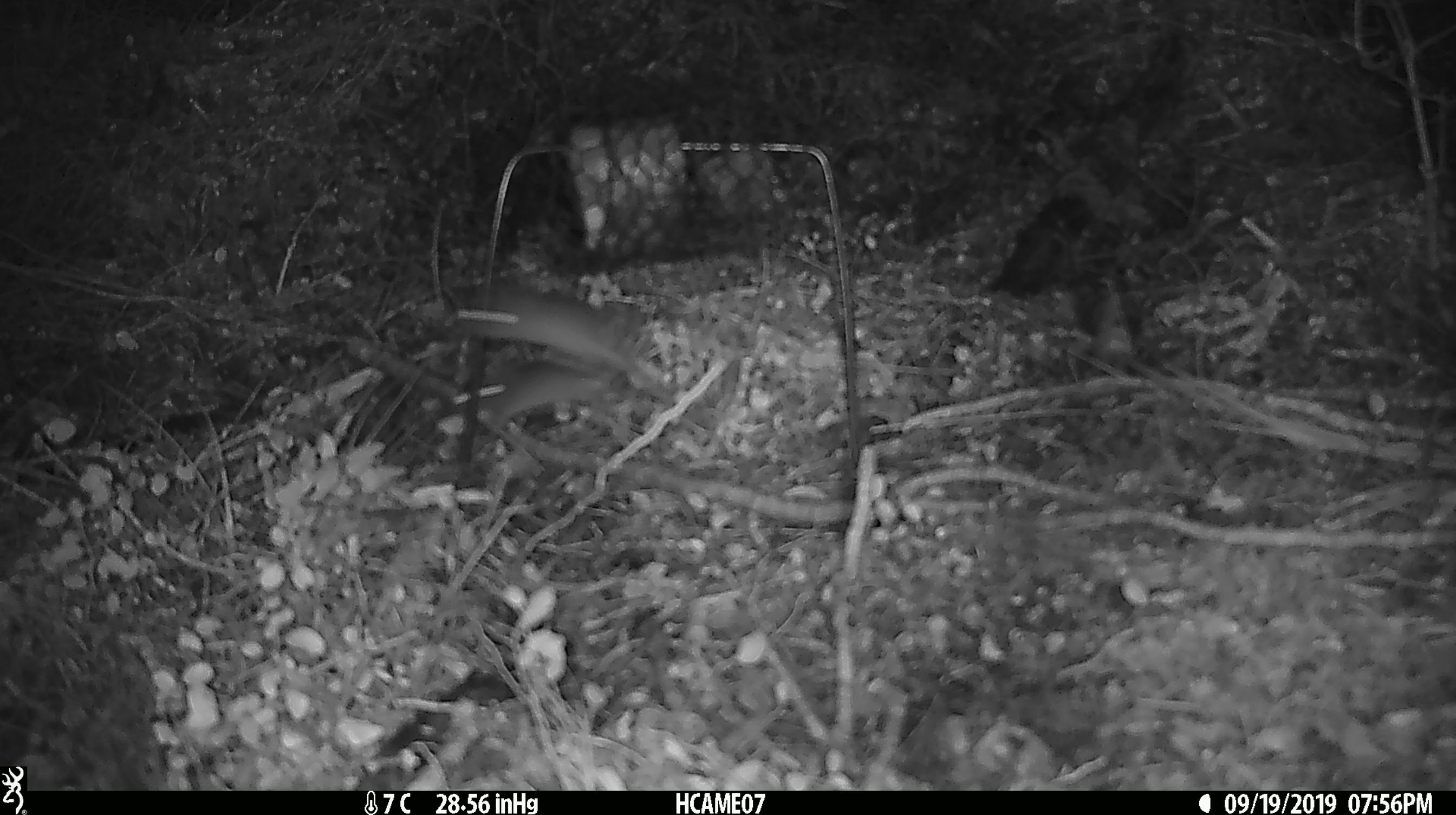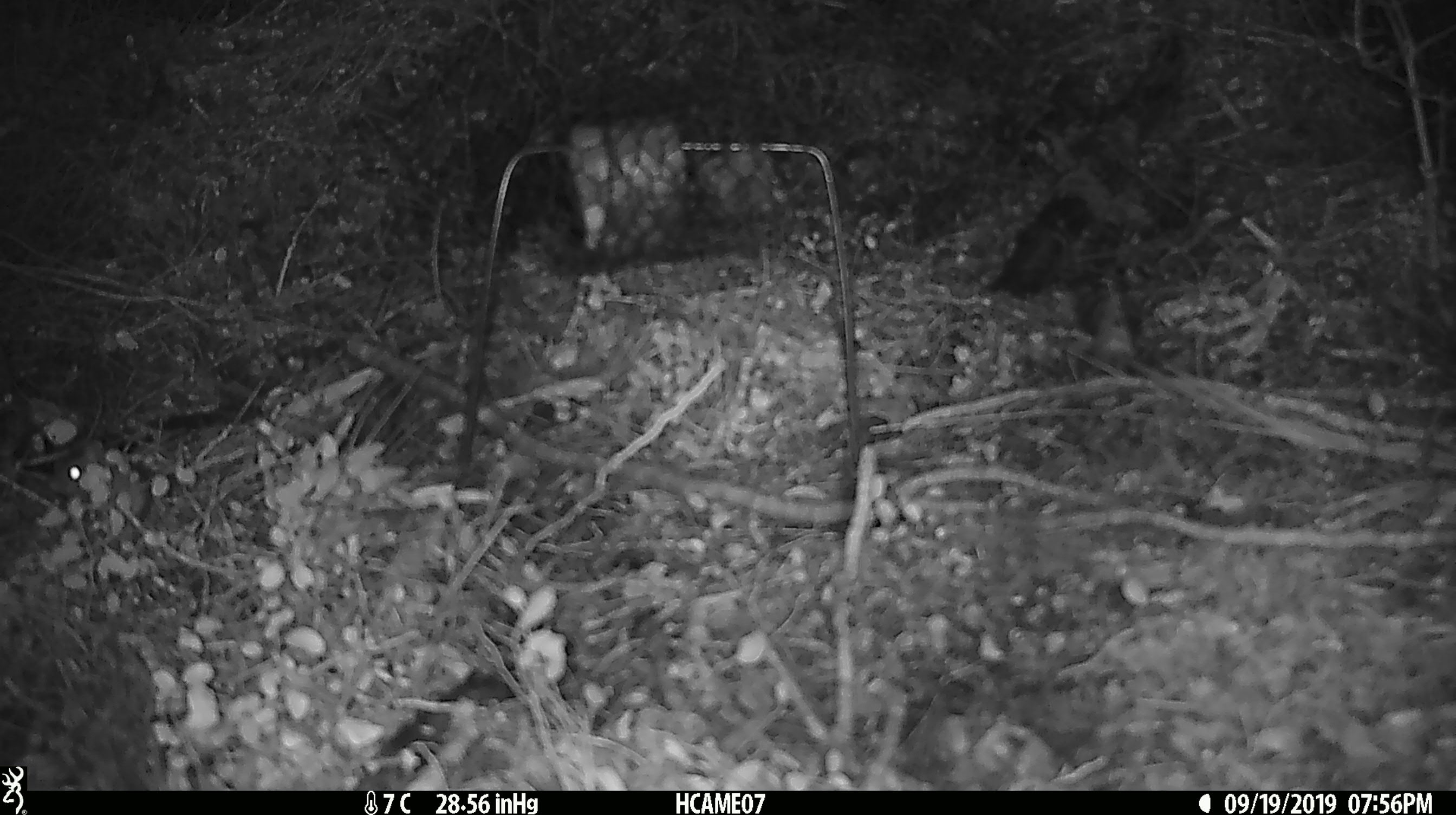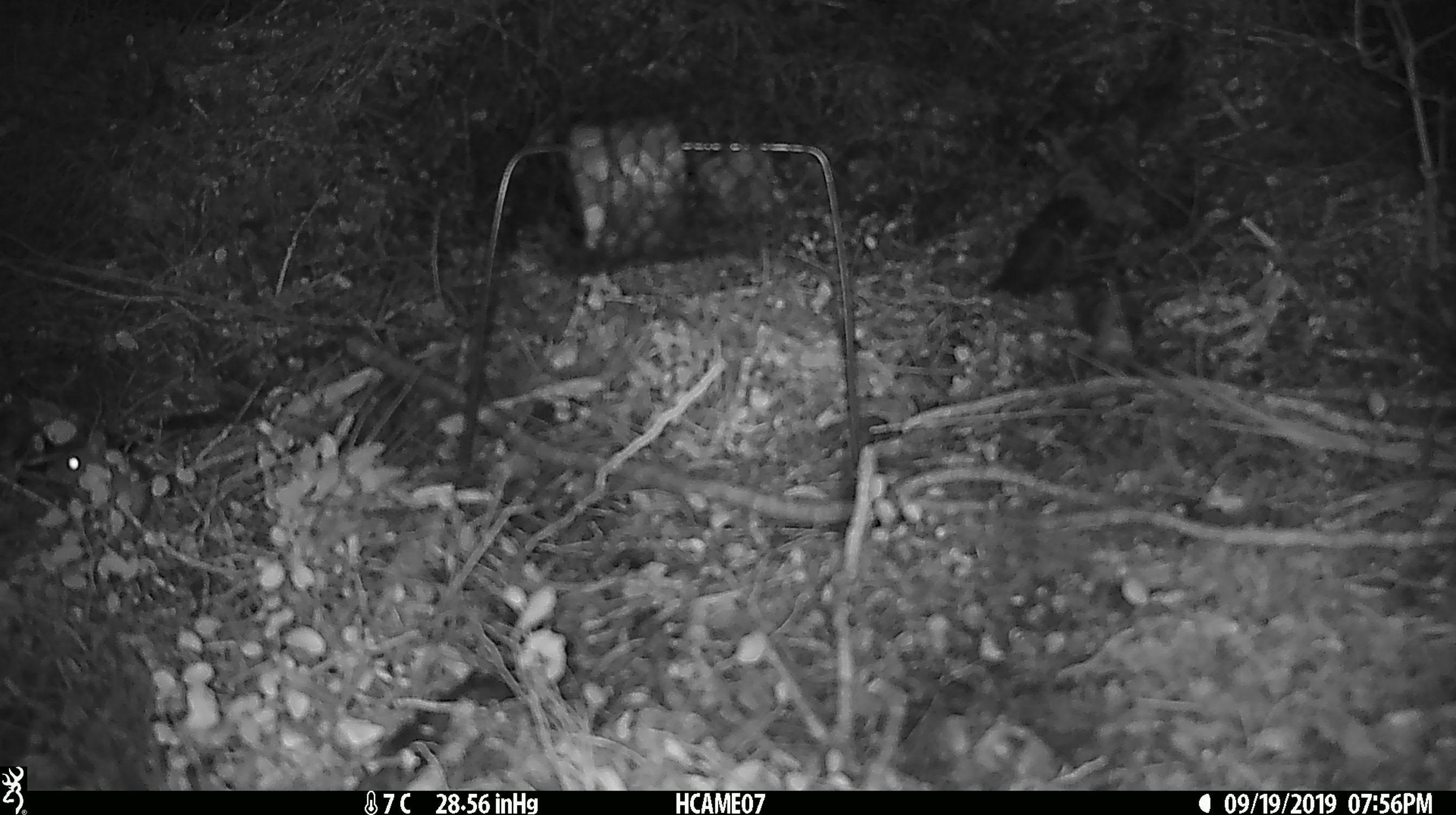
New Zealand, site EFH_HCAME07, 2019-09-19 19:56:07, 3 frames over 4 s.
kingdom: Animalia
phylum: Chordata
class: Mammalia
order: Rodentia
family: Muridae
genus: Mus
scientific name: Mus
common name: mouse